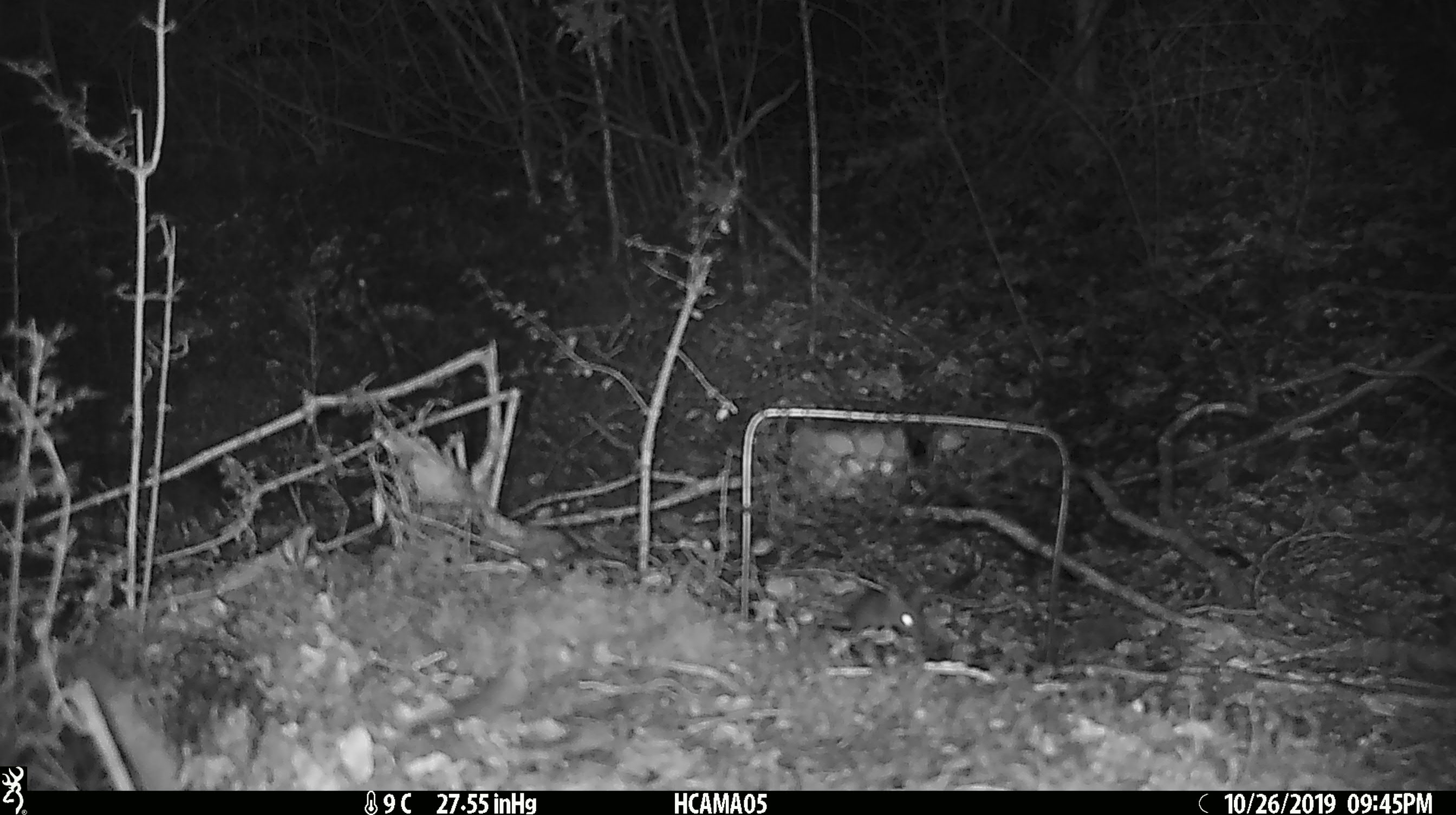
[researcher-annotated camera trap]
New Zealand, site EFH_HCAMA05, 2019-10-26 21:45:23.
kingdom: Animalia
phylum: Chordata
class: Mammalia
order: Rodentia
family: Muridae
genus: Mus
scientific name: Mus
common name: mouse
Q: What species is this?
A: Mouse (Mus).